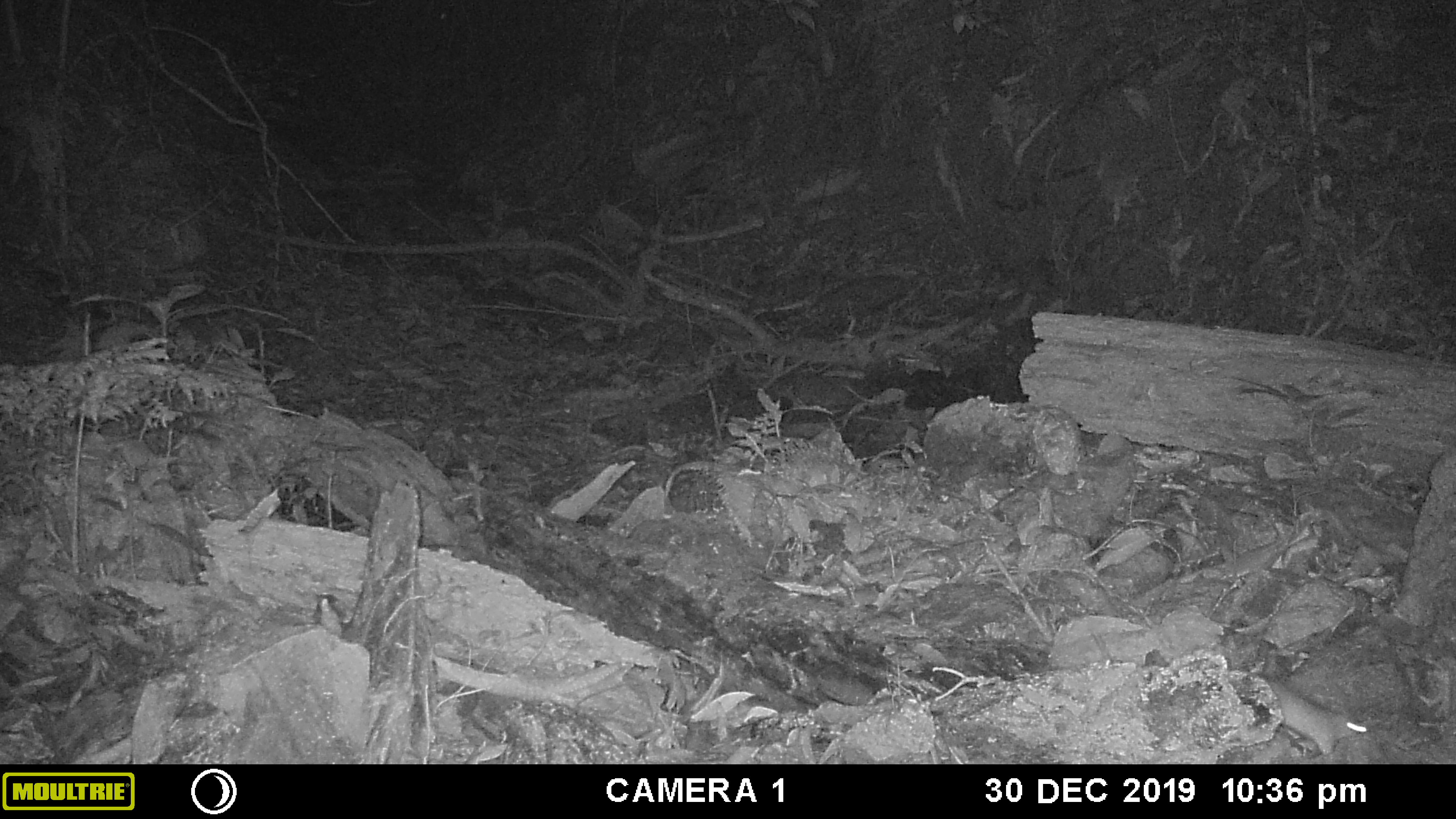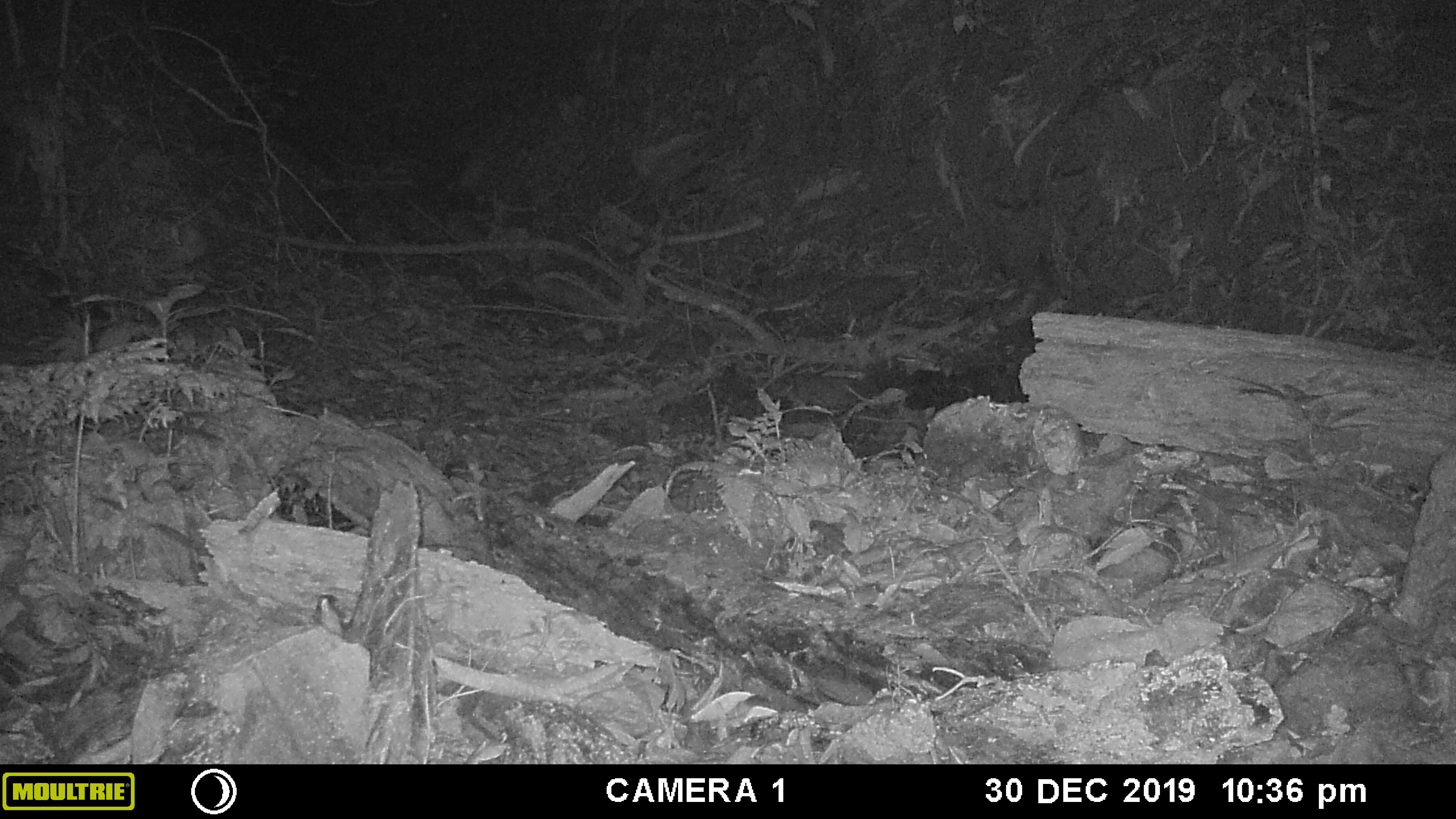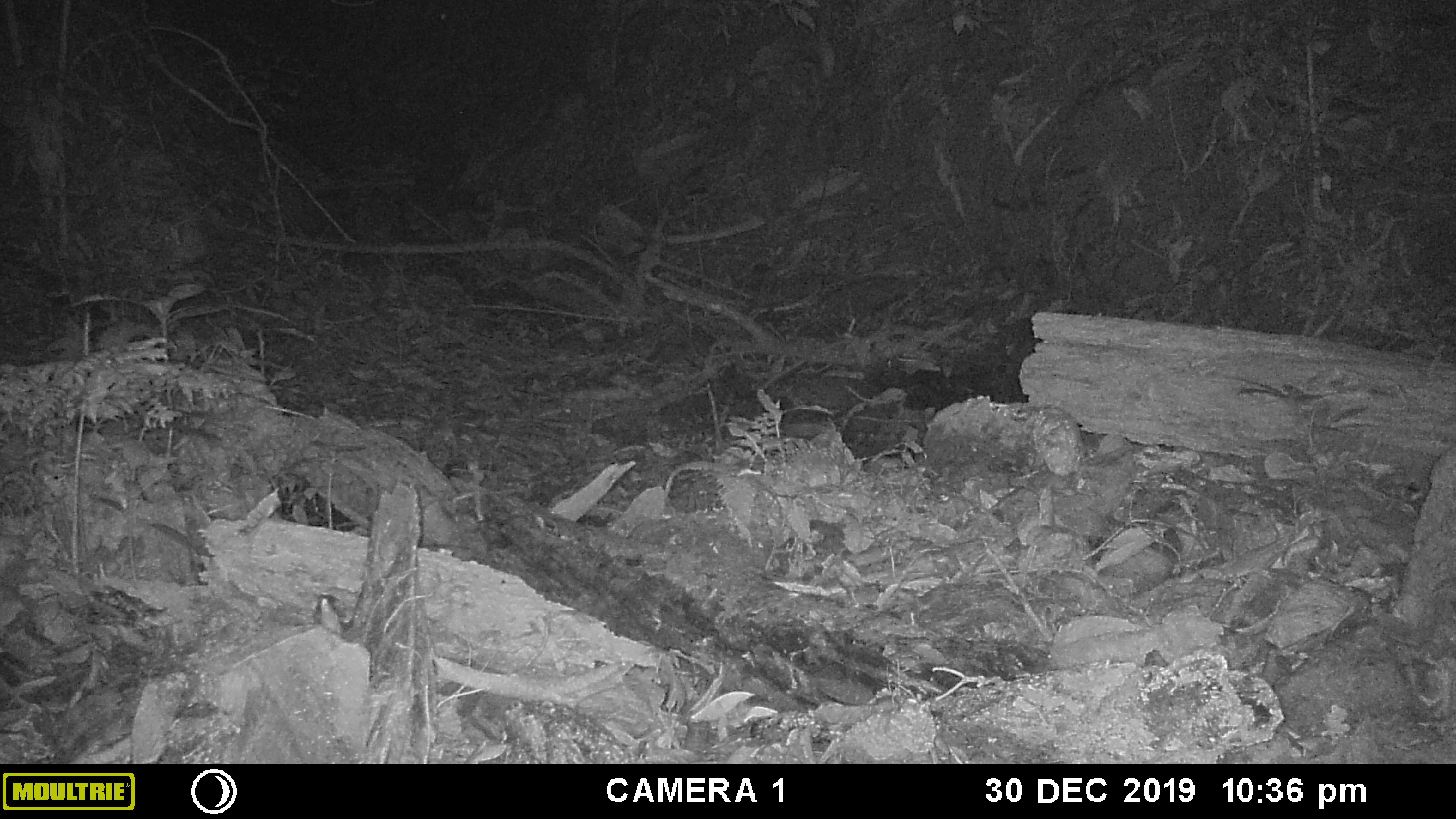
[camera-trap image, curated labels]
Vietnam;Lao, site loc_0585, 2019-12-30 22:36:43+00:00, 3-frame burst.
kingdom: Animalia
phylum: Chordata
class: Mammalia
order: Rodentia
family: Muridae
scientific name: Muridae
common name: old-world mice and rats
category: unidentified murid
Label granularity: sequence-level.